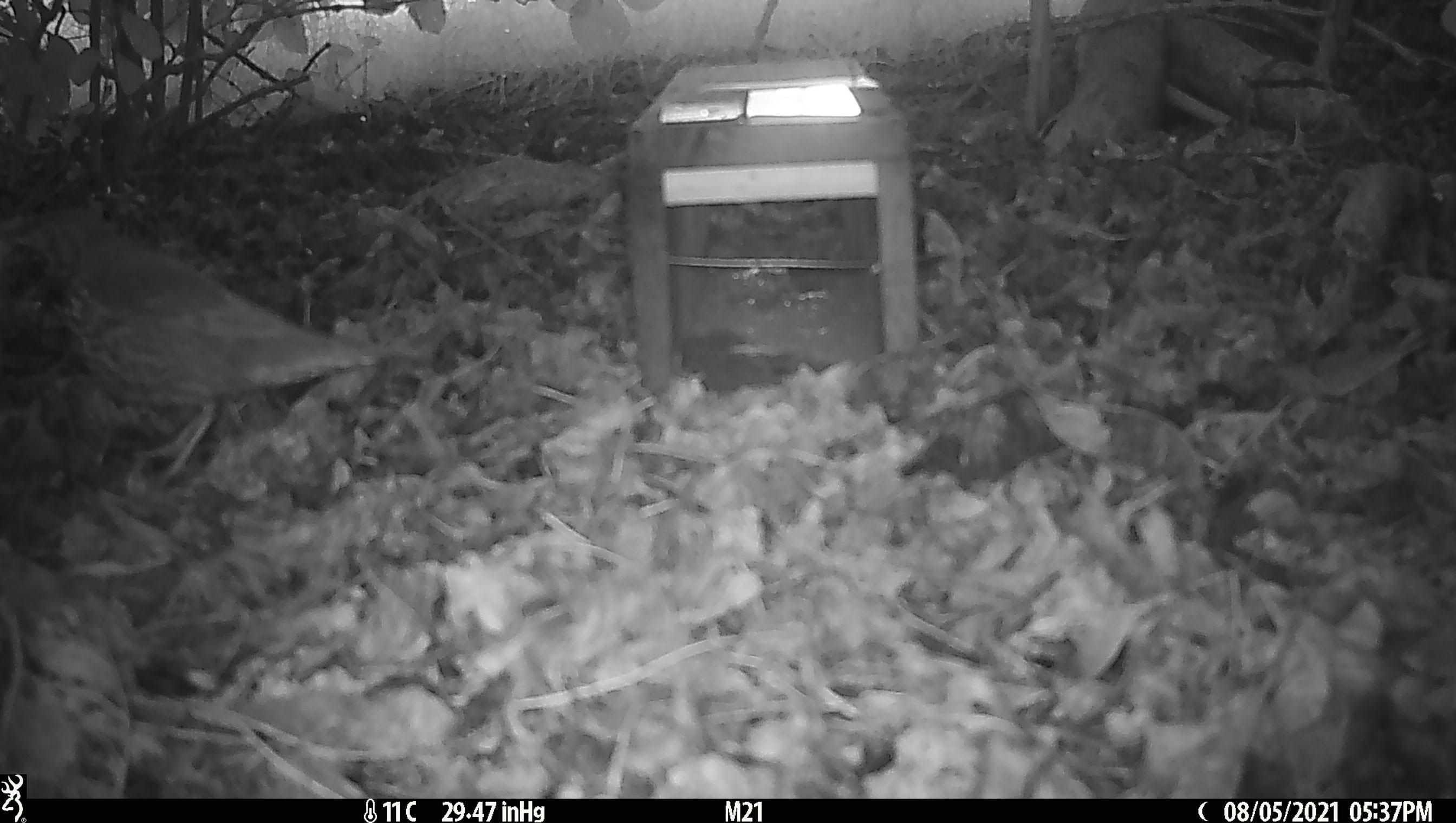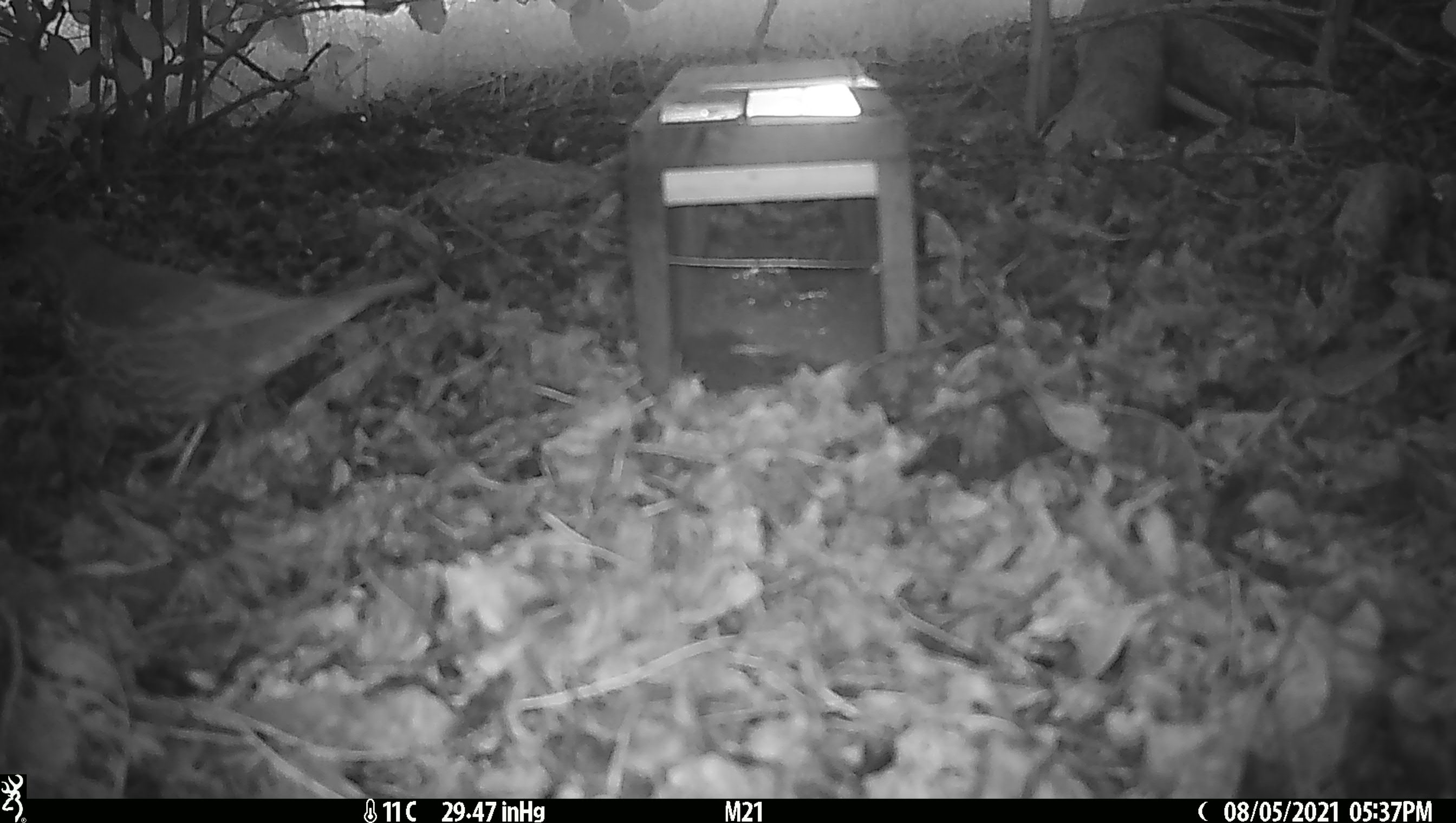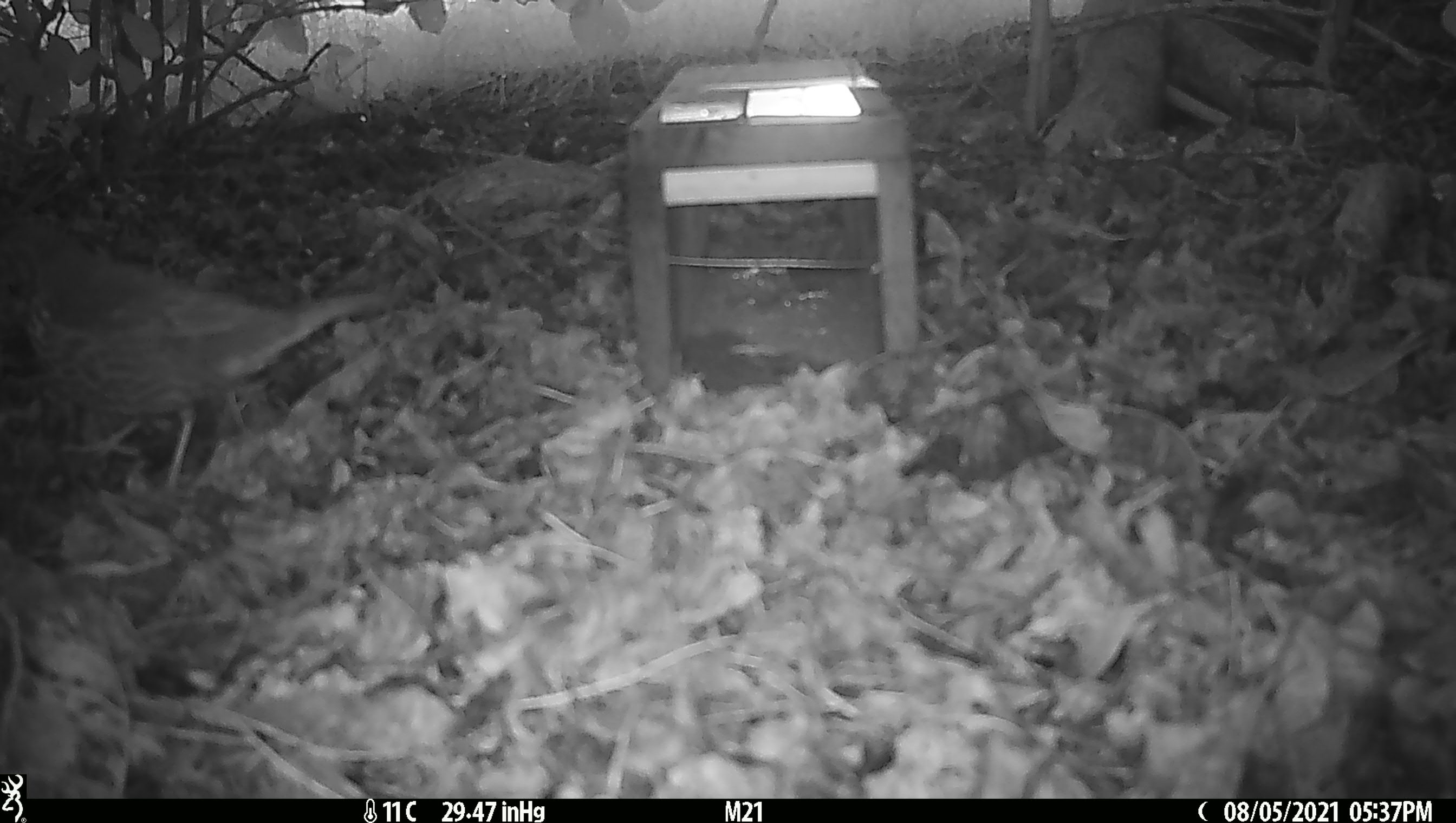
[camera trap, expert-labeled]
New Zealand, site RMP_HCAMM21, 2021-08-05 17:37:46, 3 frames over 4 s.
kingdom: Animalia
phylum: Chordata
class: Aves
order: Passeriformes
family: Turdidae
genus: Turdus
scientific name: Turdus philomelos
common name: song thrush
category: thrush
Thrush (song thrush) (Turdus philomelos).